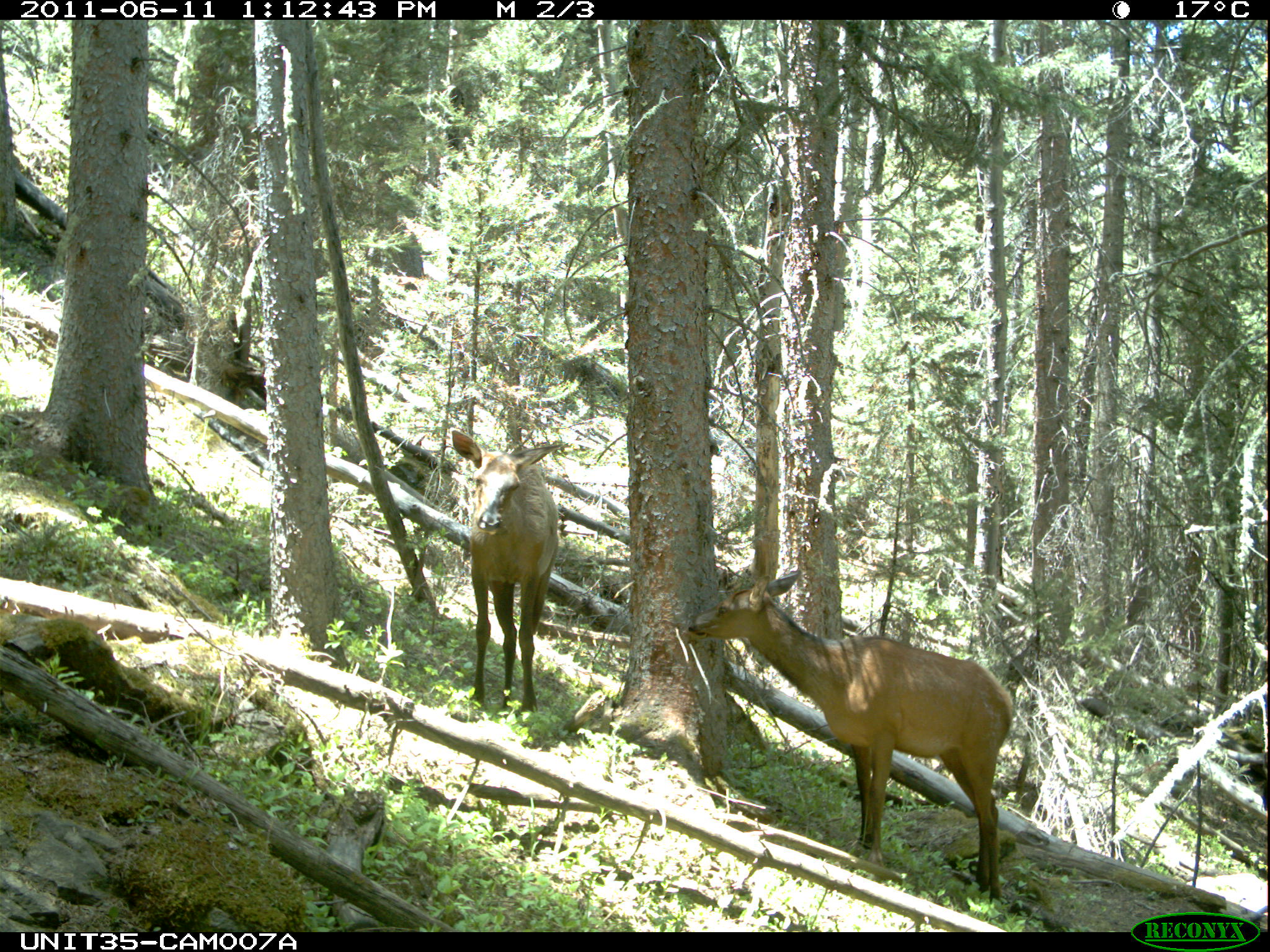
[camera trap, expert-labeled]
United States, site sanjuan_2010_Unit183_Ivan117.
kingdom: Animalia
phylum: Chordata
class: Mammalia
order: Artiodactyla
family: Cervidae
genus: Cervus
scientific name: Cervus elaphus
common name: red deer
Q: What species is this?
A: Cervus elaphus (red deer).